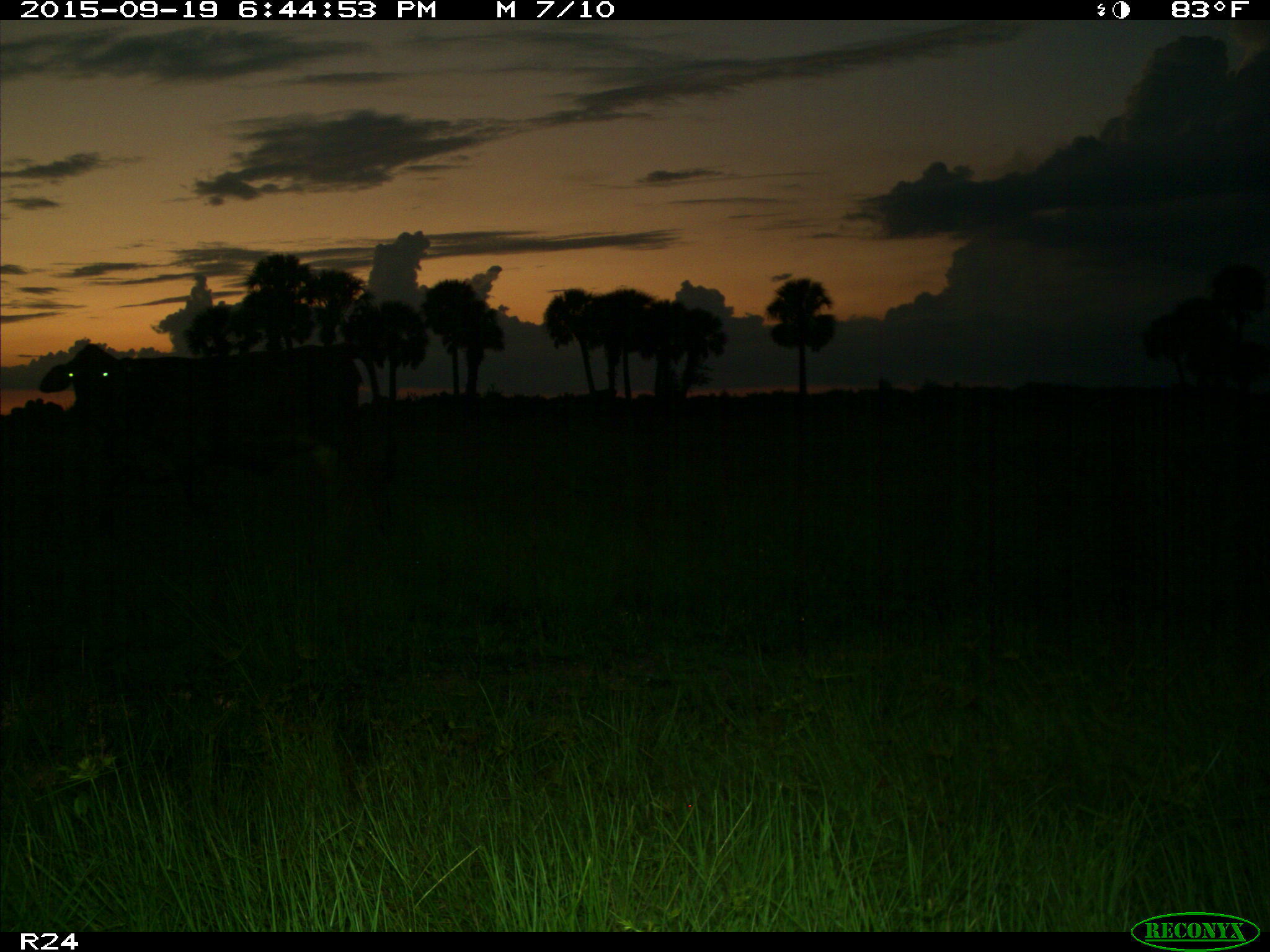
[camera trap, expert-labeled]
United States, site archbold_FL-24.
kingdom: Animalia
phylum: Chordata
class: Mammalia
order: Artiodactyla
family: Bovidae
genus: Bos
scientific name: Bos taurus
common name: domestic cow